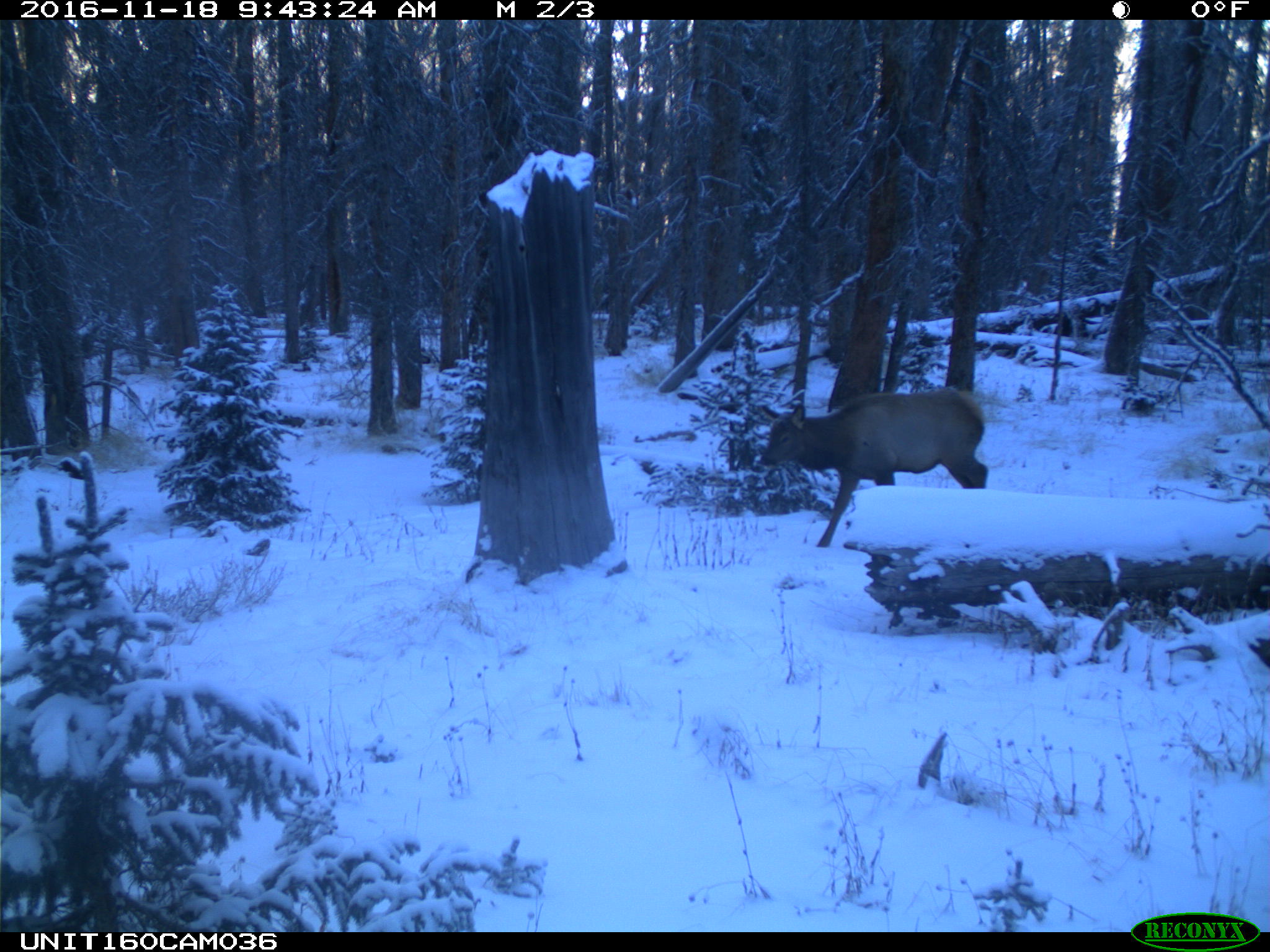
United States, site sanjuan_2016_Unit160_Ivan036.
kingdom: Animalia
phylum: Chordata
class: Mammalia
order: Artiodactyla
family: Cervidae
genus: Cervus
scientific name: Cervus elaphus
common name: red deer